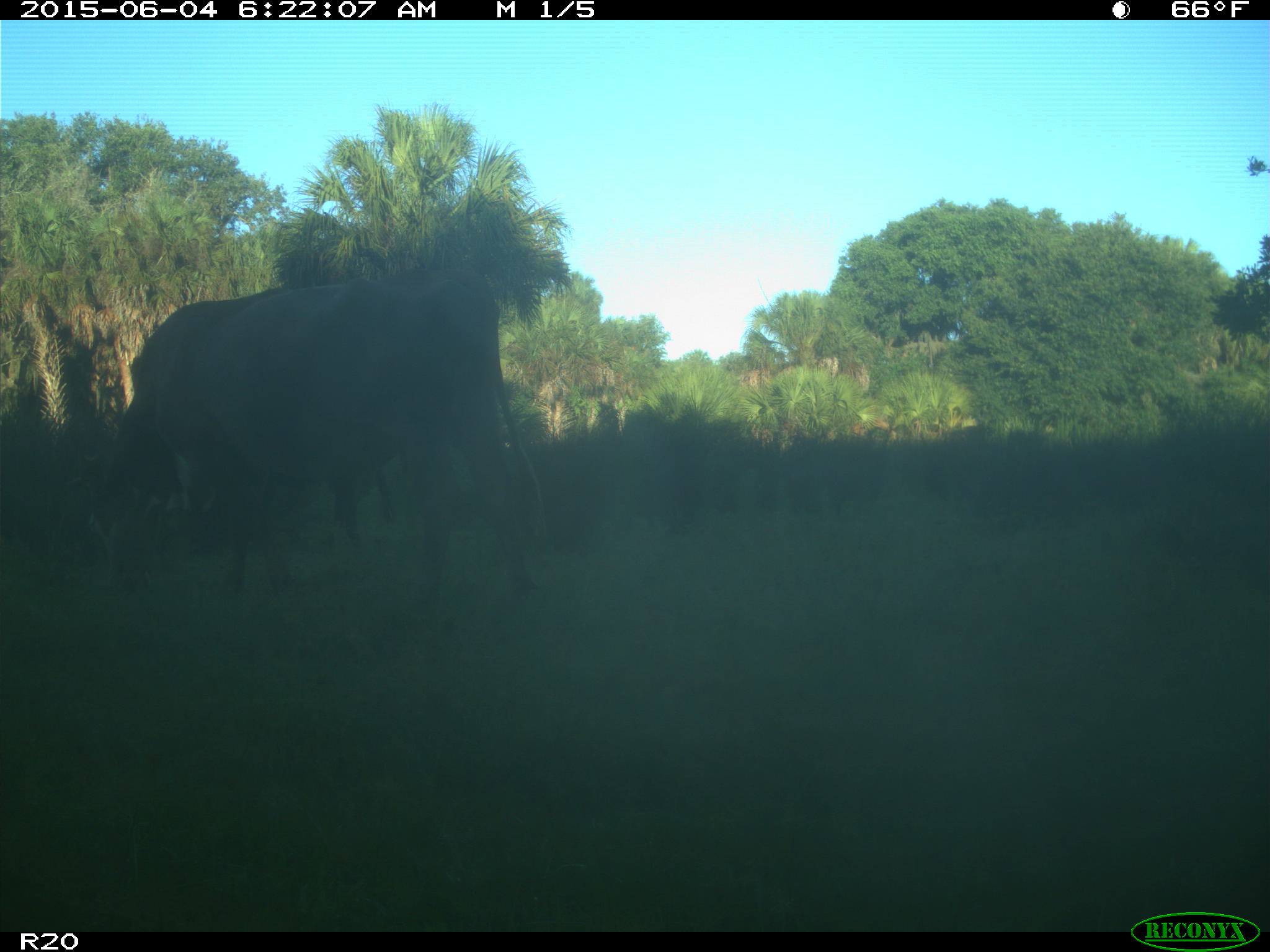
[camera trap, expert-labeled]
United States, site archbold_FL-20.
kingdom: Animalia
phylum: Chordata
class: Mammalia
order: Artiodactyla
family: Bovidae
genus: Bos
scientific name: Bos taurus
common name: domestic cow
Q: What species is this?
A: Bos taurus (domestic cow).